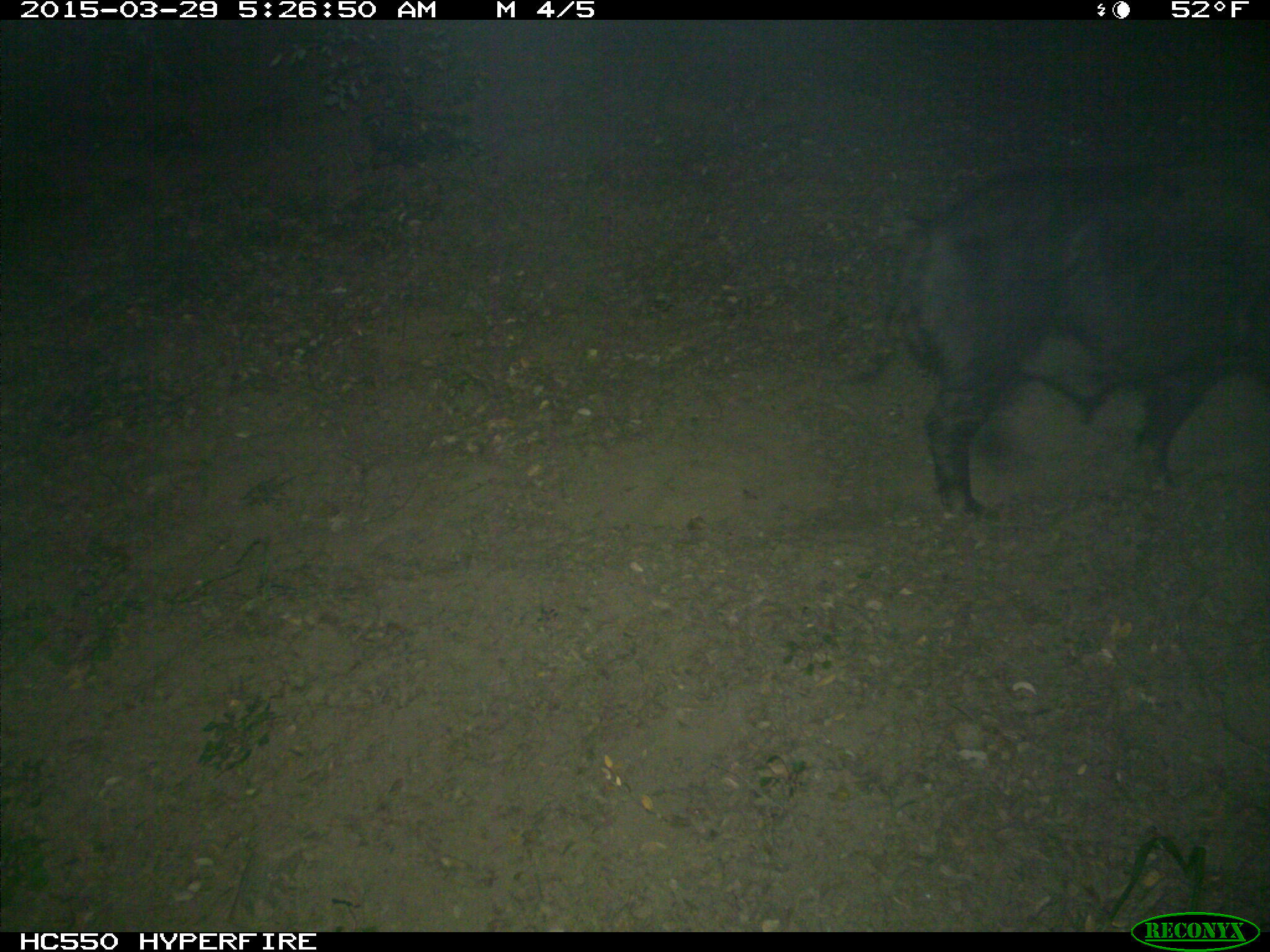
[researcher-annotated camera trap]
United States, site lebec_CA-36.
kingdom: Animalia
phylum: Chordata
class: Mammalia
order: Artiodactyla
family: Suidae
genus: Sus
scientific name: Sus scrofa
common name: wild boar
Sus scrofa (wild boar).